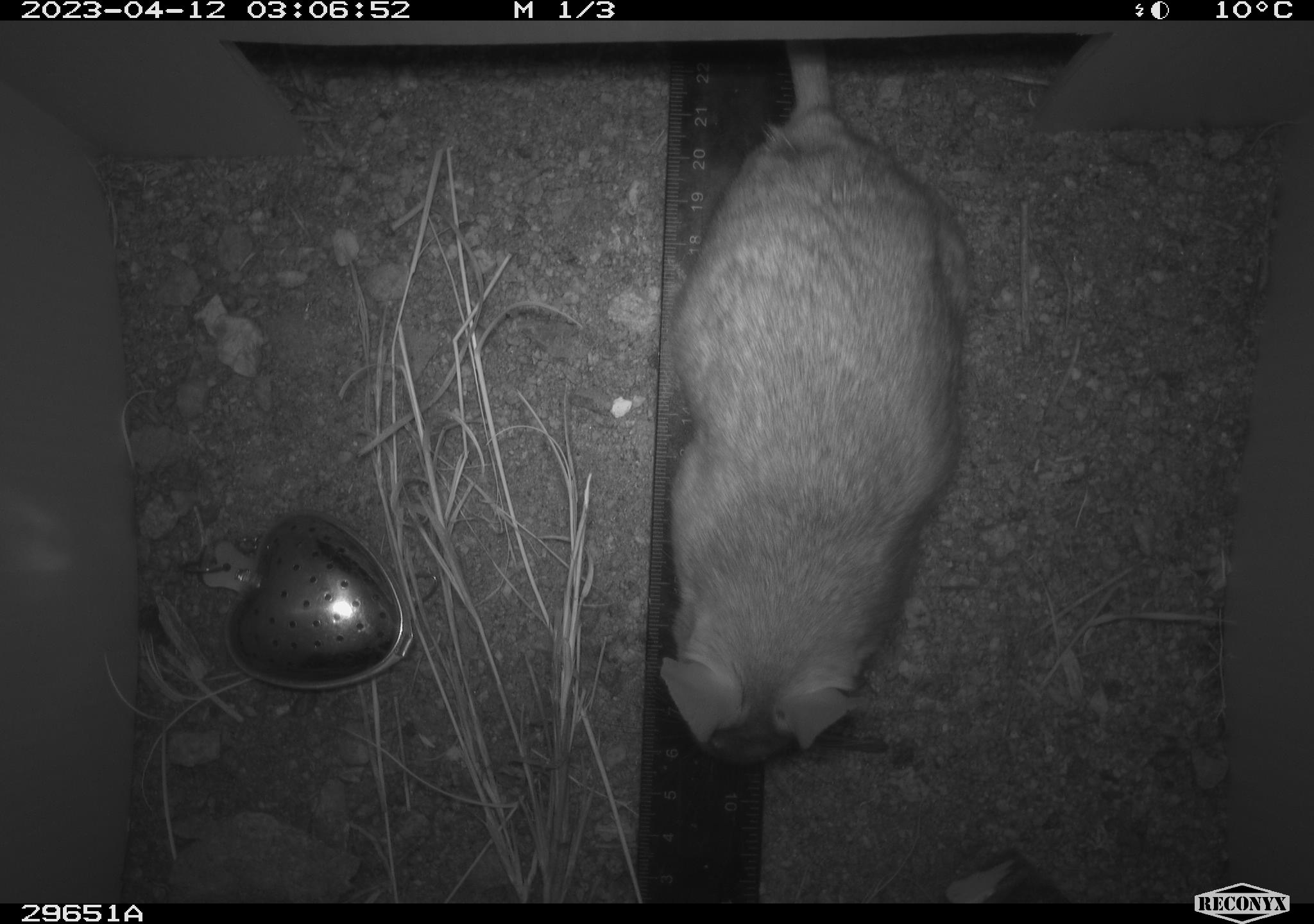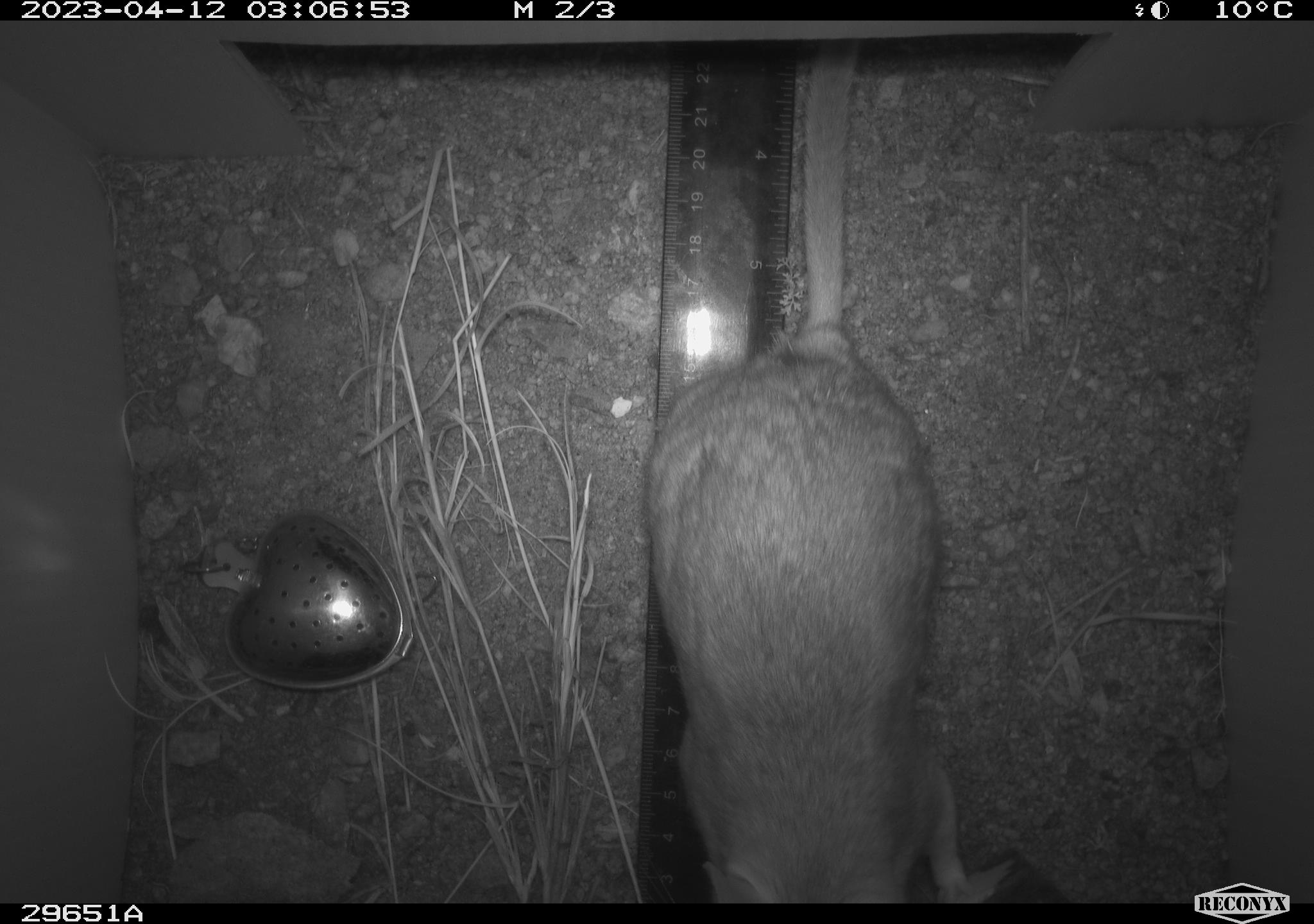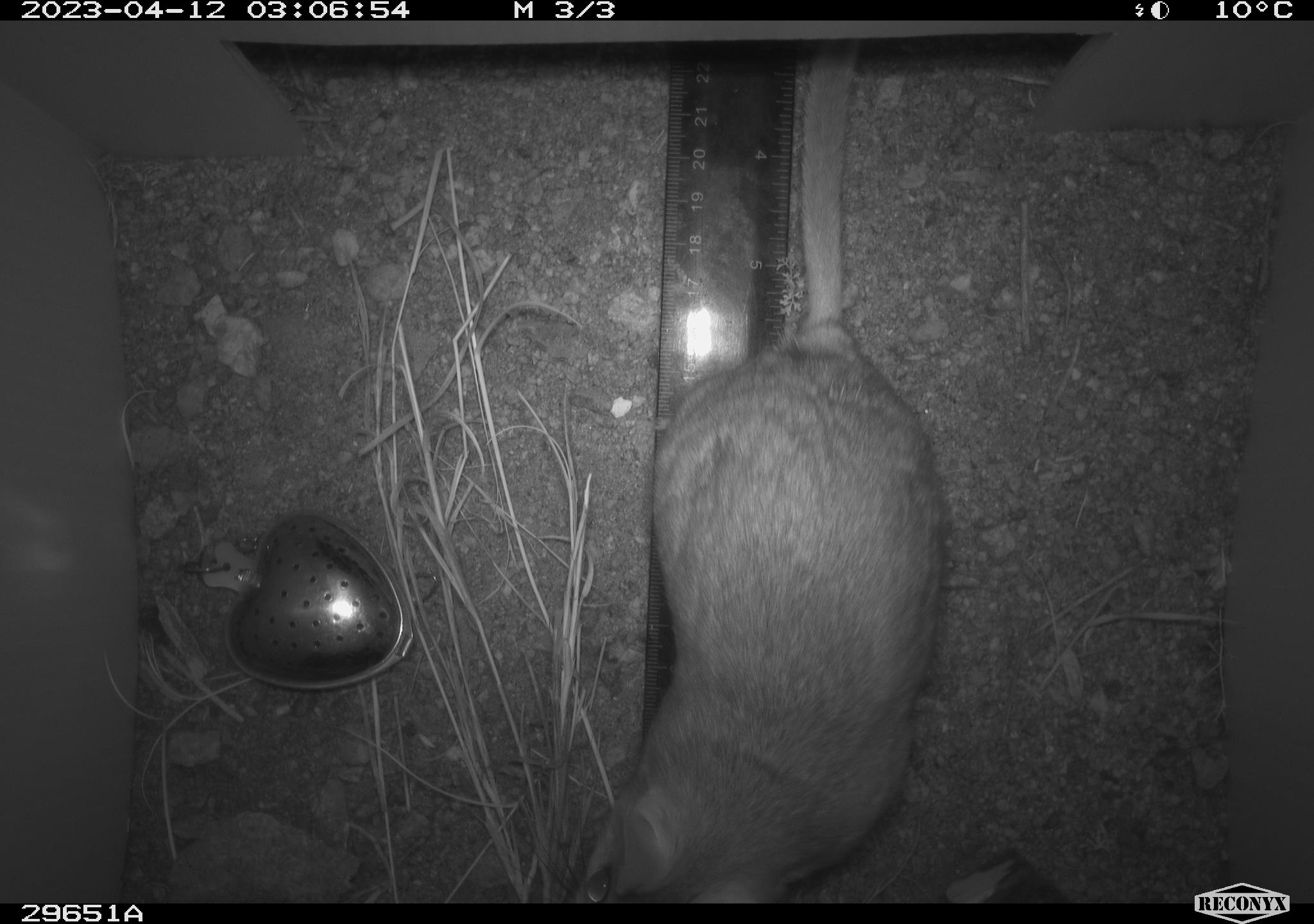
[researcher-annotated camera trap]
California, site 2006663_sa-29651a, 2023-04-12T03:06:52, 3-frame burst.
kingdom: Animalia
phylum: Chordata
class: Mammalia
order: Rodentia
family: Cricetidae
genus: Neotoma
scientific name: Neotoma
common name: pack rat or woodrat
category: neotoma species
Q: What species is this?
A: Neotoma species (pack rat or woodrat) (Neotoma).